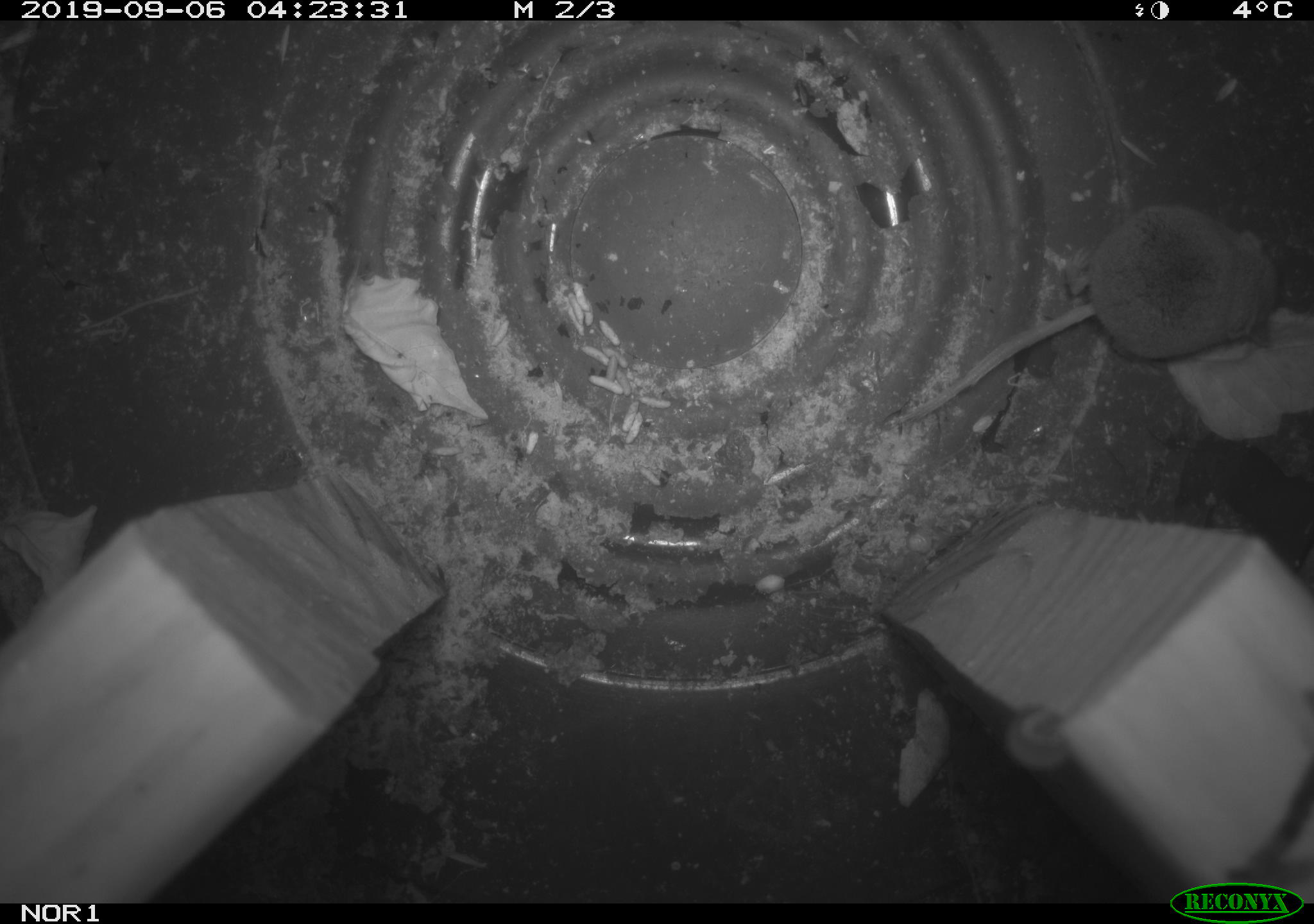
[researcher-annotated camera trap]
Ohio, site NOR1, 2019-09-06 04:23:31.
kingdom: Animalia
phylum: Chordata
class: Mammalia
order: Eulipotyphla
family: Soricidae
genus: Sorex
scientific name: Sorex cinereus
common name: masked shrew